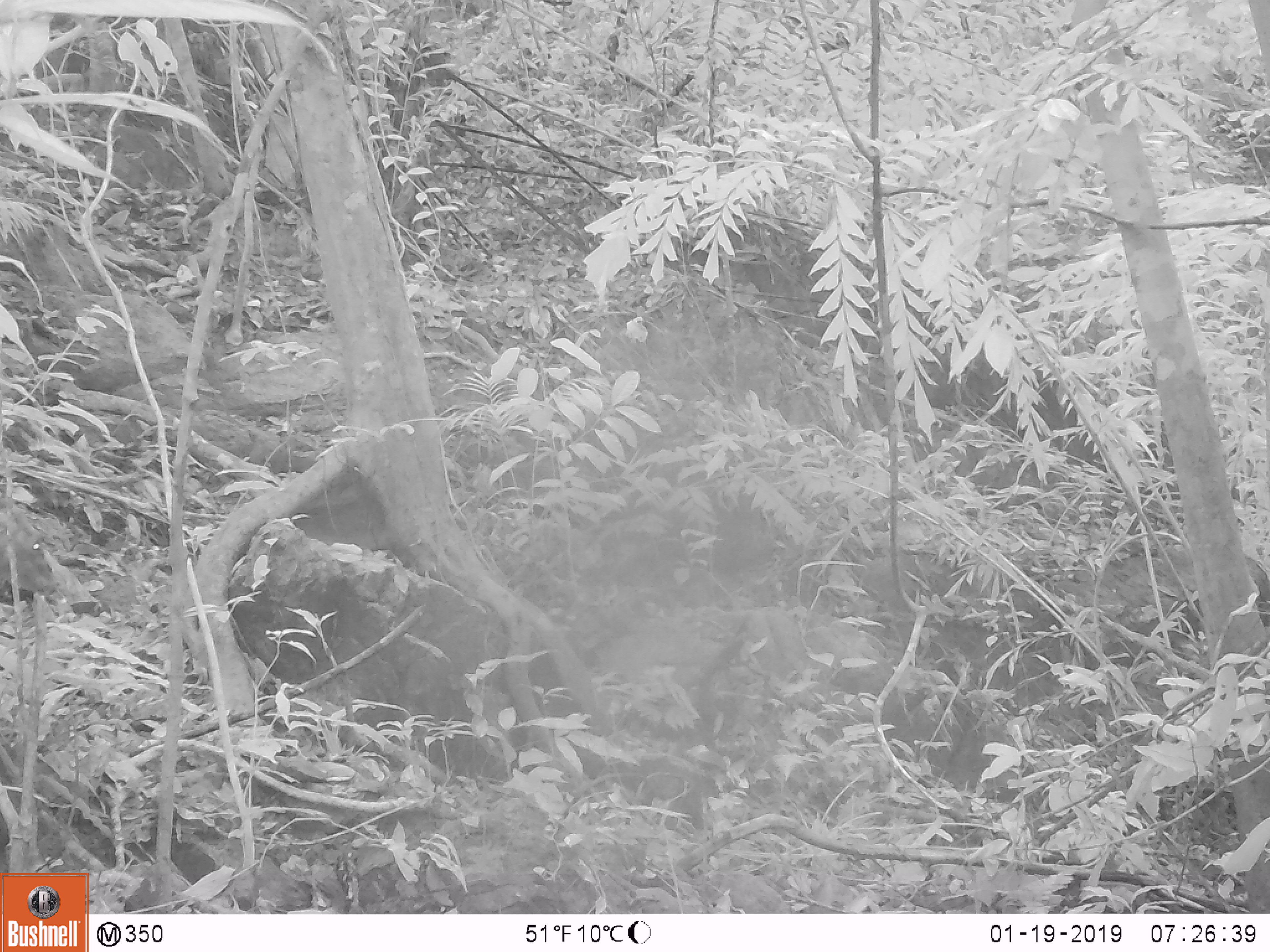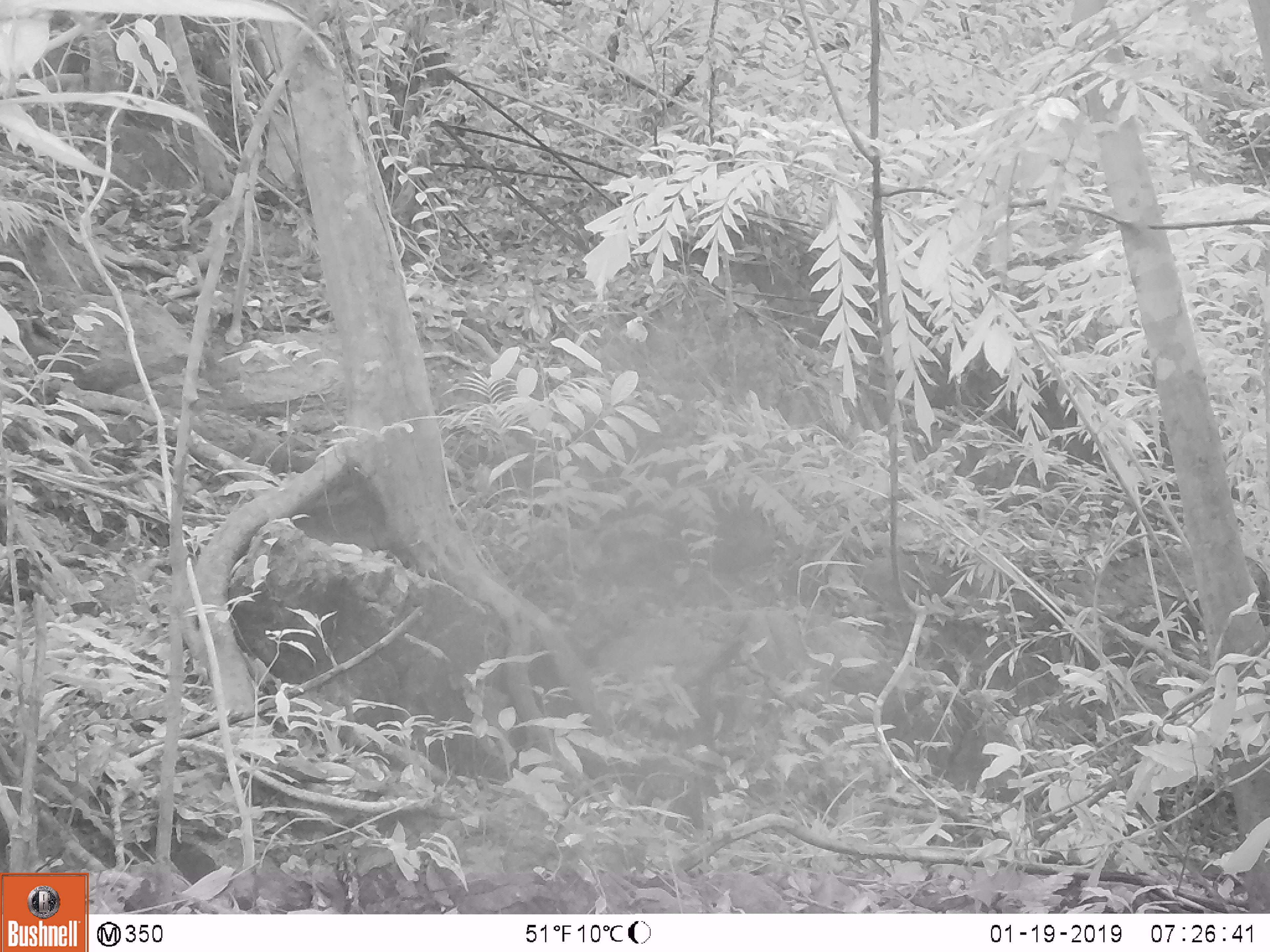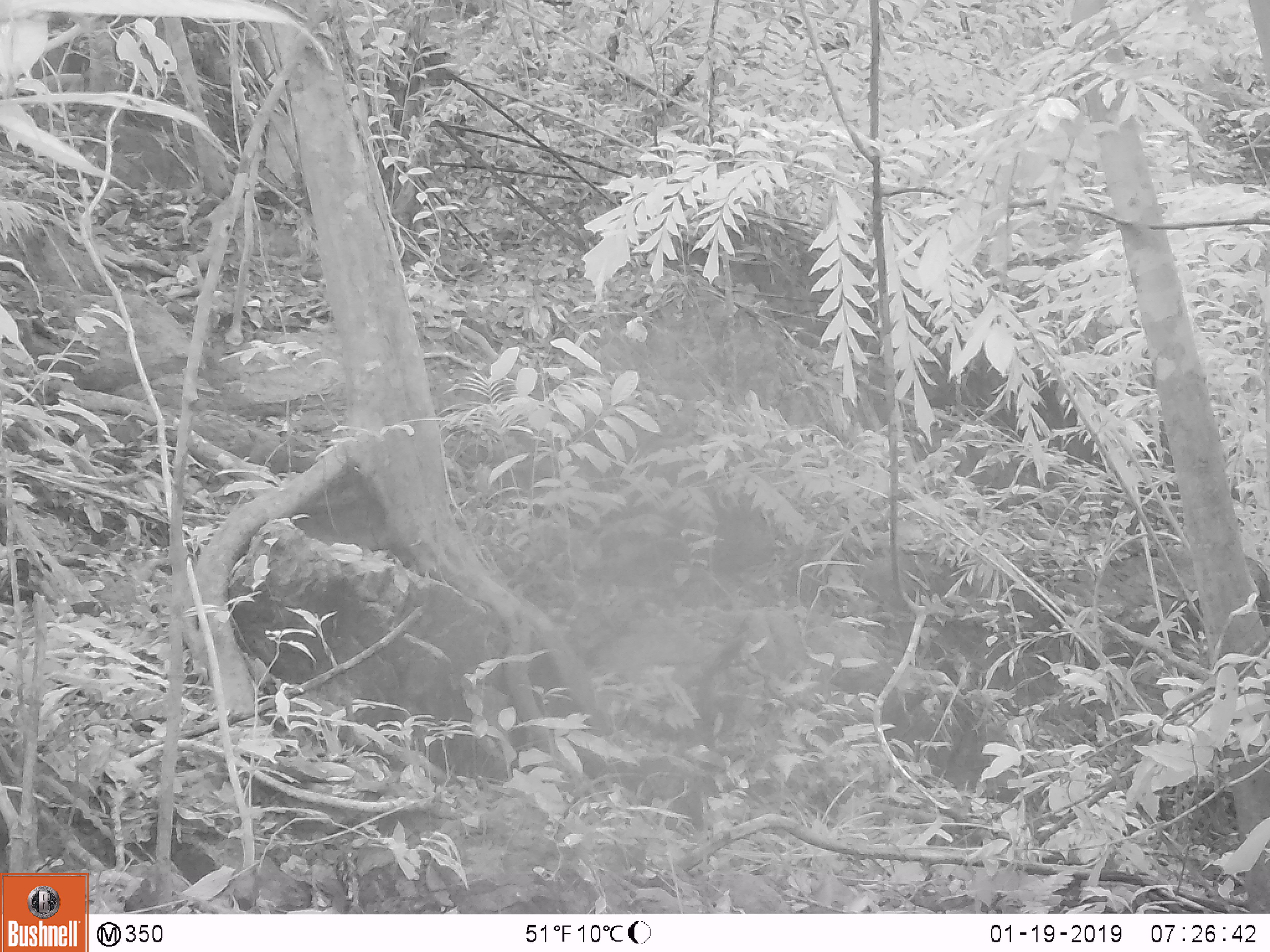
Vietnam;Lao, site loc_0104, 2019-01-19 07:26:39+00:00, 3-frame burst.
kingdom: Animalia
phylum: Chordata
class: Mammalia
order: Artiodactyla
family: Cervidae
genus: Muntiacus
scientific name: Muntiacus rooseveltorum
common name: roosevelt's muntjac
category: roosevelts muntjac group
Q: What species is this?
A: Roosevelts muntjac group (roosevelt's muntjac) (Muntiacus rooseveltorum).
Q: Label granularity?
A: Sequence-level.